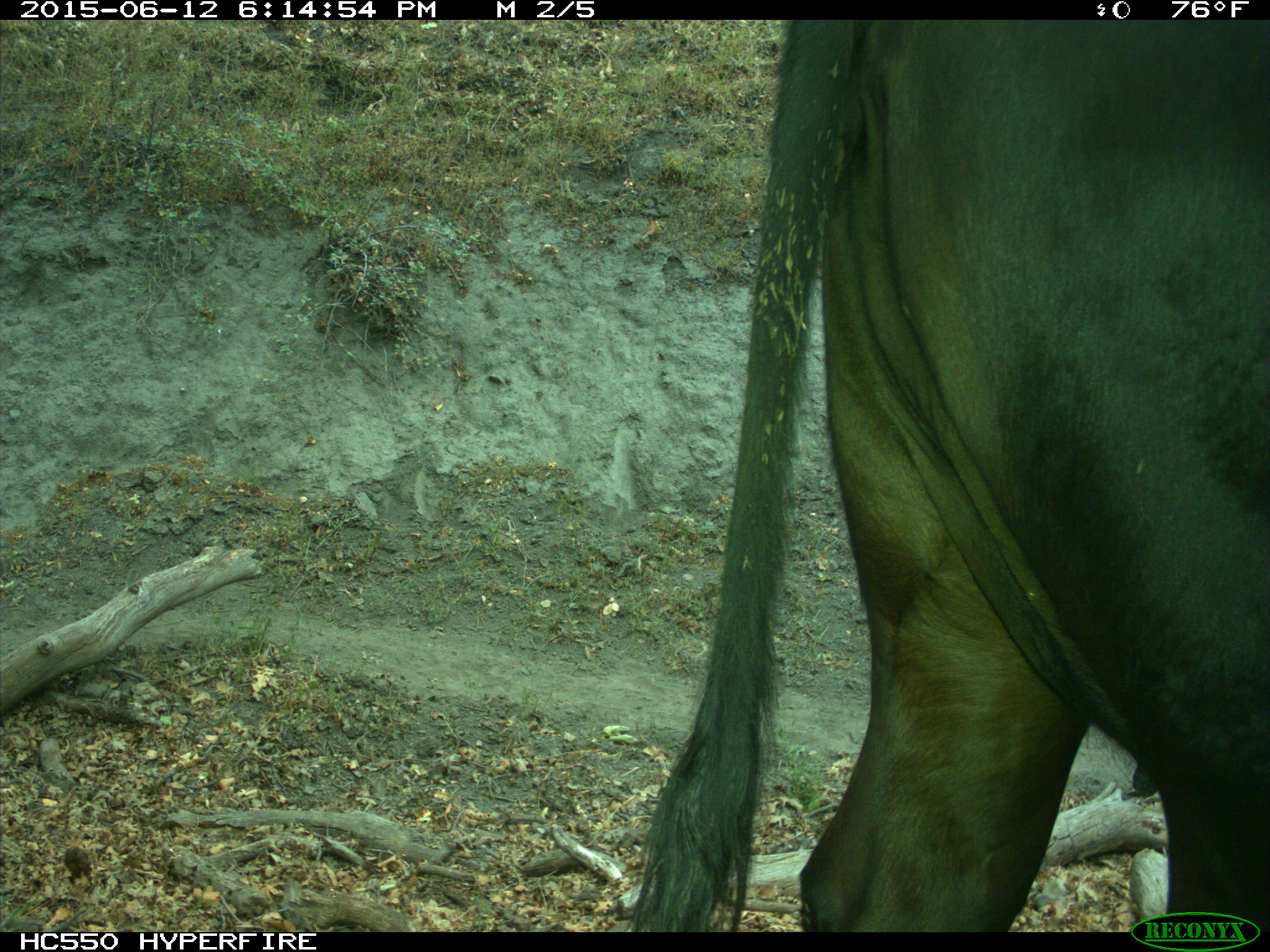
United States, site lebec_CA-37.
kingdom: Animalia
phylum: Chordata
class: Mammalia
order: Artiodactyla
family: Bovidae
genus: Bos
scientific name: Bos taurus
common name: domestic cow